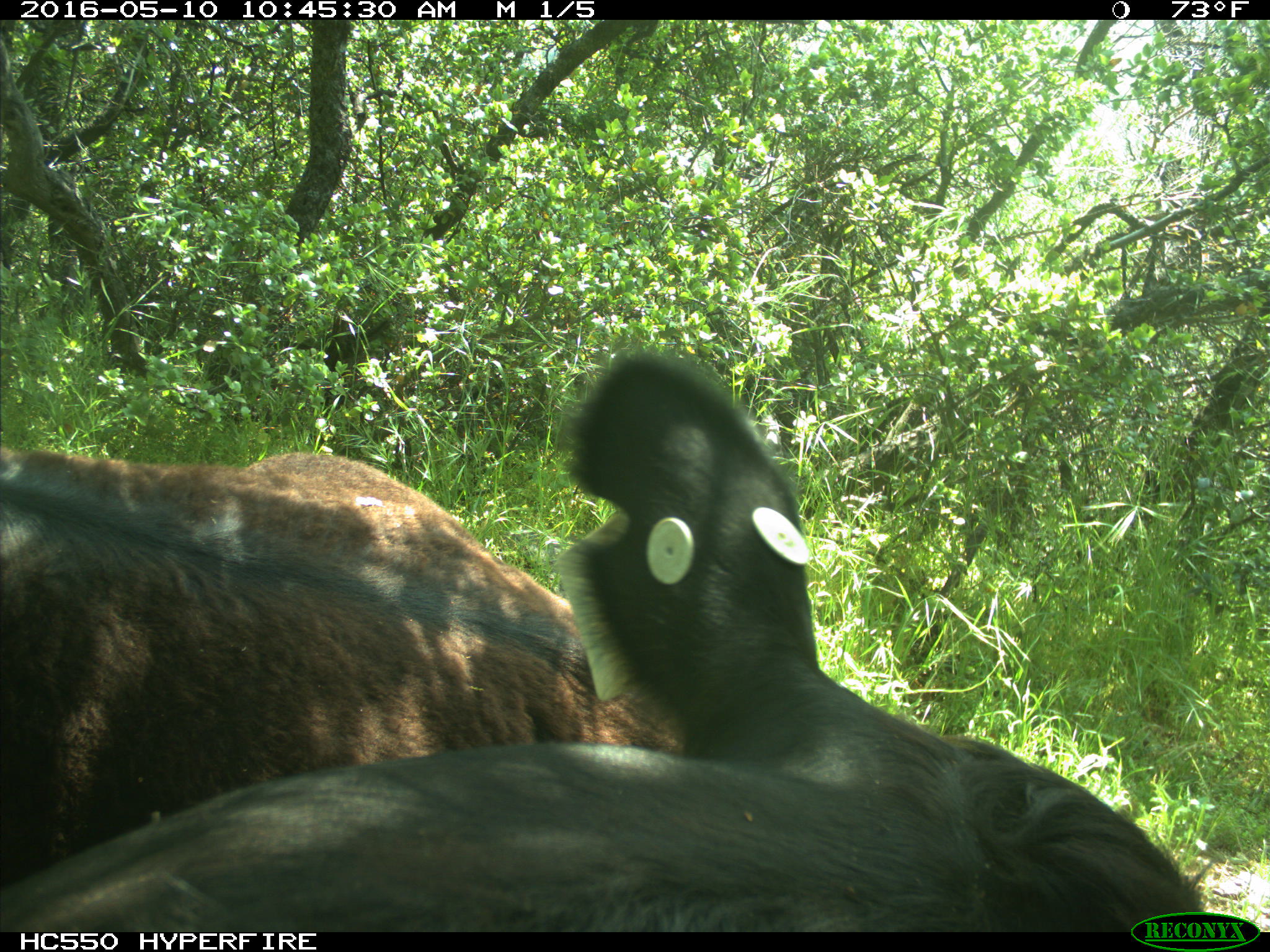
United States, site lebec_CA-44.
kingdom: Animalia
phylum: Chordata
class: Mammalia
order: Artiodactyla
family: Bovidae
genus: Bos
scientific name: Bos taurus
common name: domestic cow